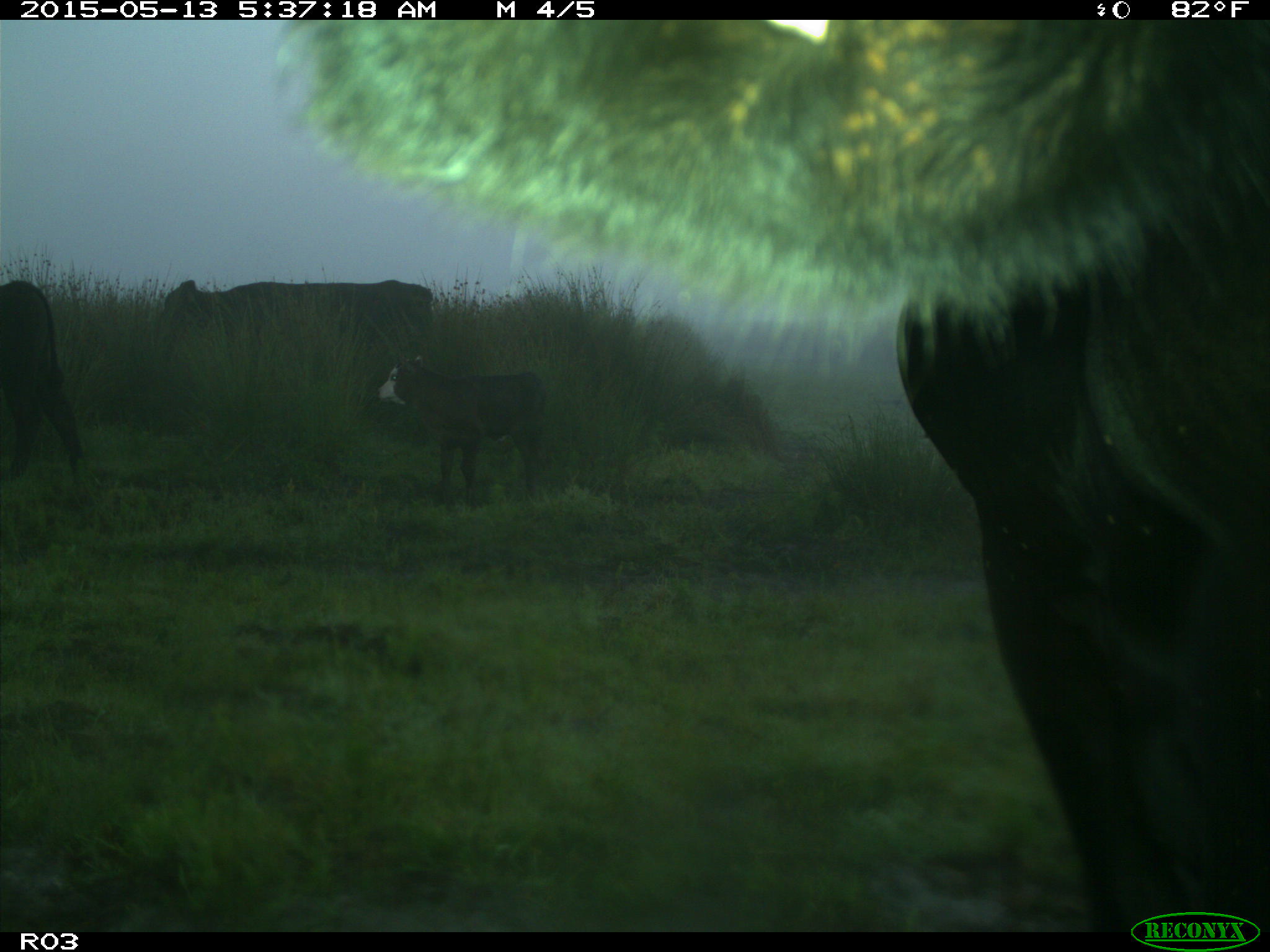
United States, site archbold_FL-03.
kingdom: Animalia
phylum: Chordata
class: Mammalia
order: Artiodactyla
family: Bovidae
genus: Bos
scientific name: Bos taurus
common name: domestic cow